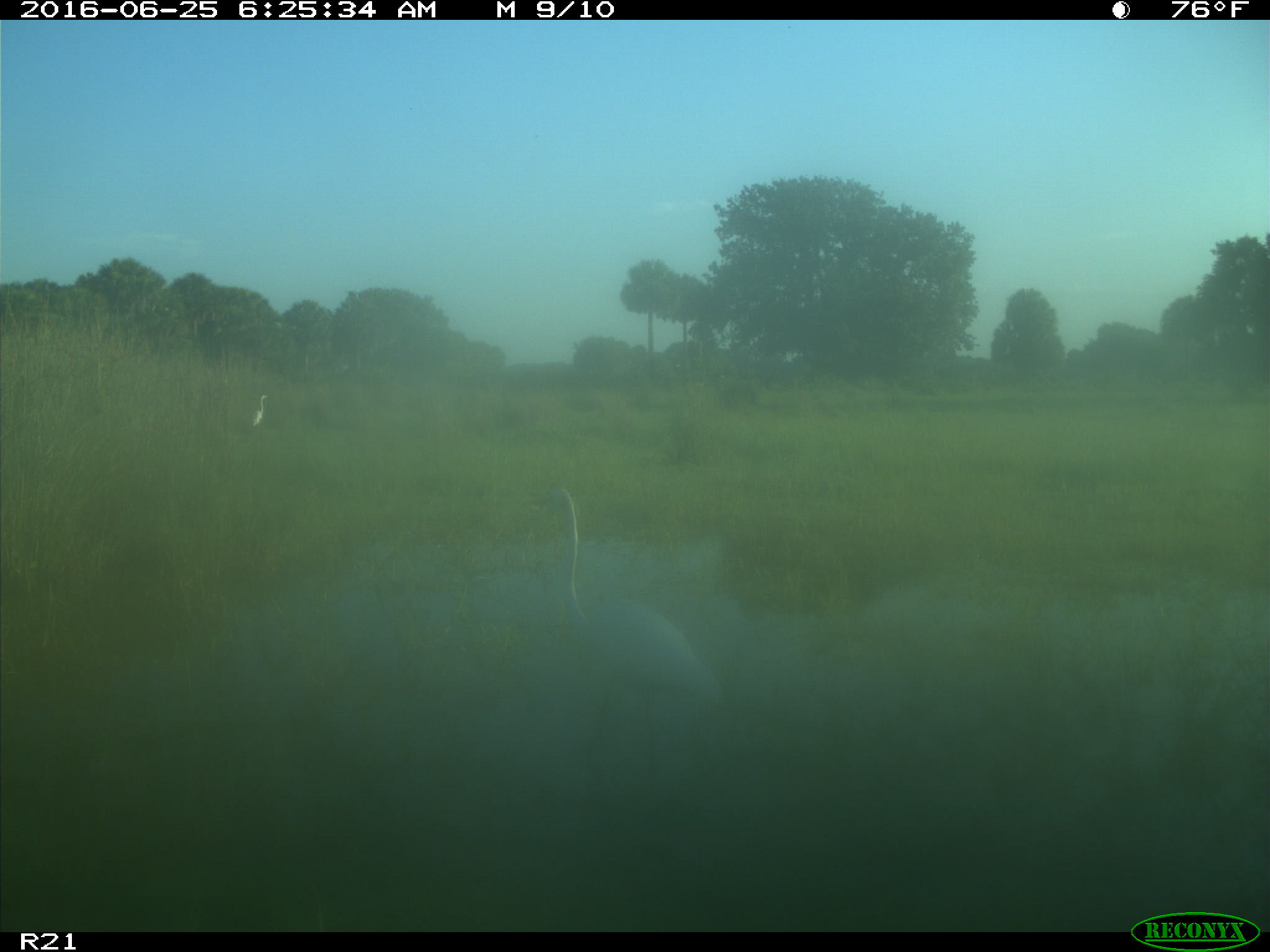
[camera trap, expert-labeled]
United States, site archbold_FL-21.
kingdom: Animalia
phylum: Chordata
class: Aves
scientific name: Aves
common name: birds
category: unidentified bird